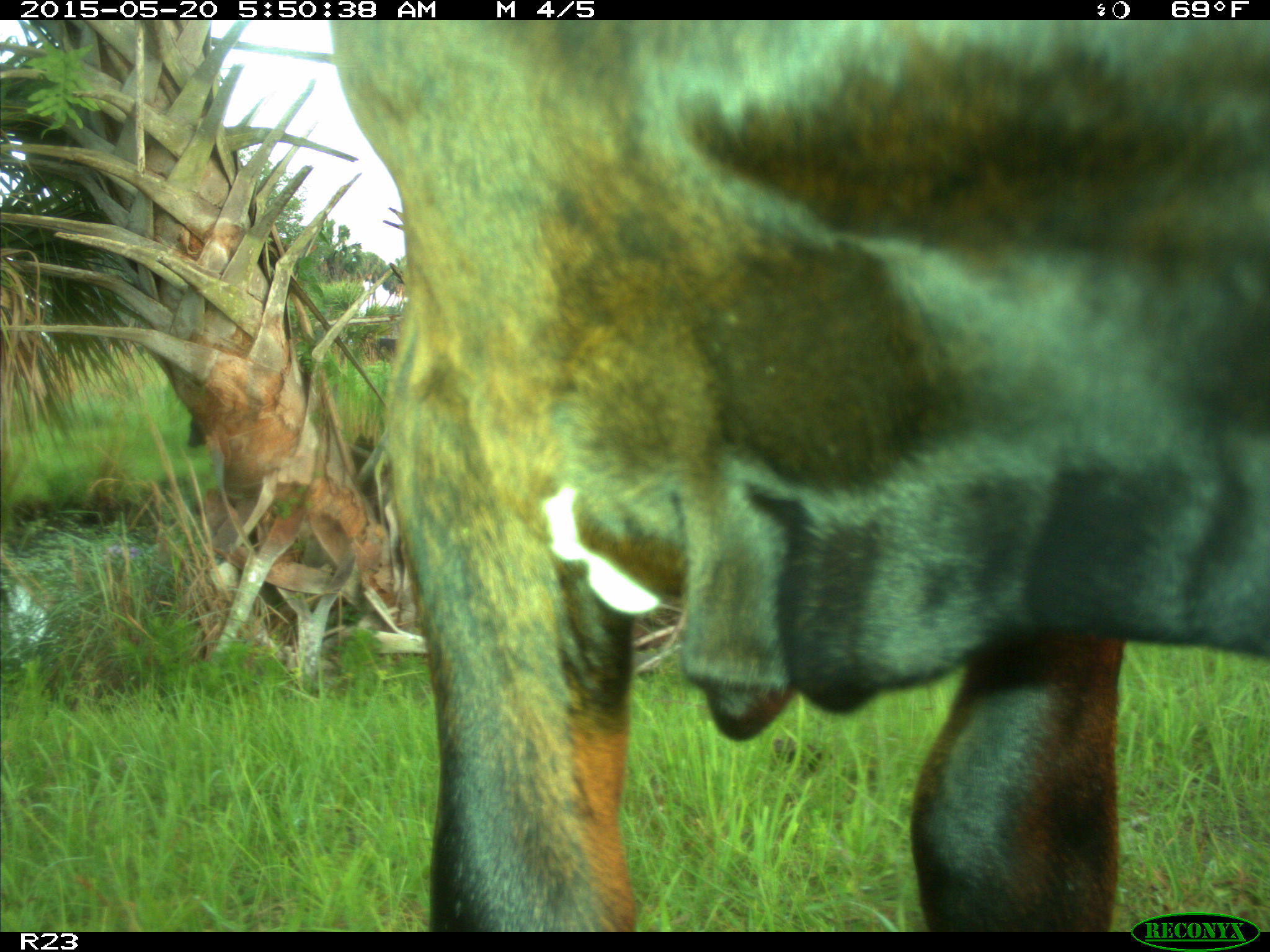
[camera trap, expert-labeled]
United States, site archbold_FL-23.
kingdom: Animalia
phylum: Chordata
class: Mammalia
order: Artiodactyla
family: Bovidae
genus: Bos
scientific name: Bos taurus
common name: domestic cow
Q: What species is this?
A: Bos taurus (domestic cow).